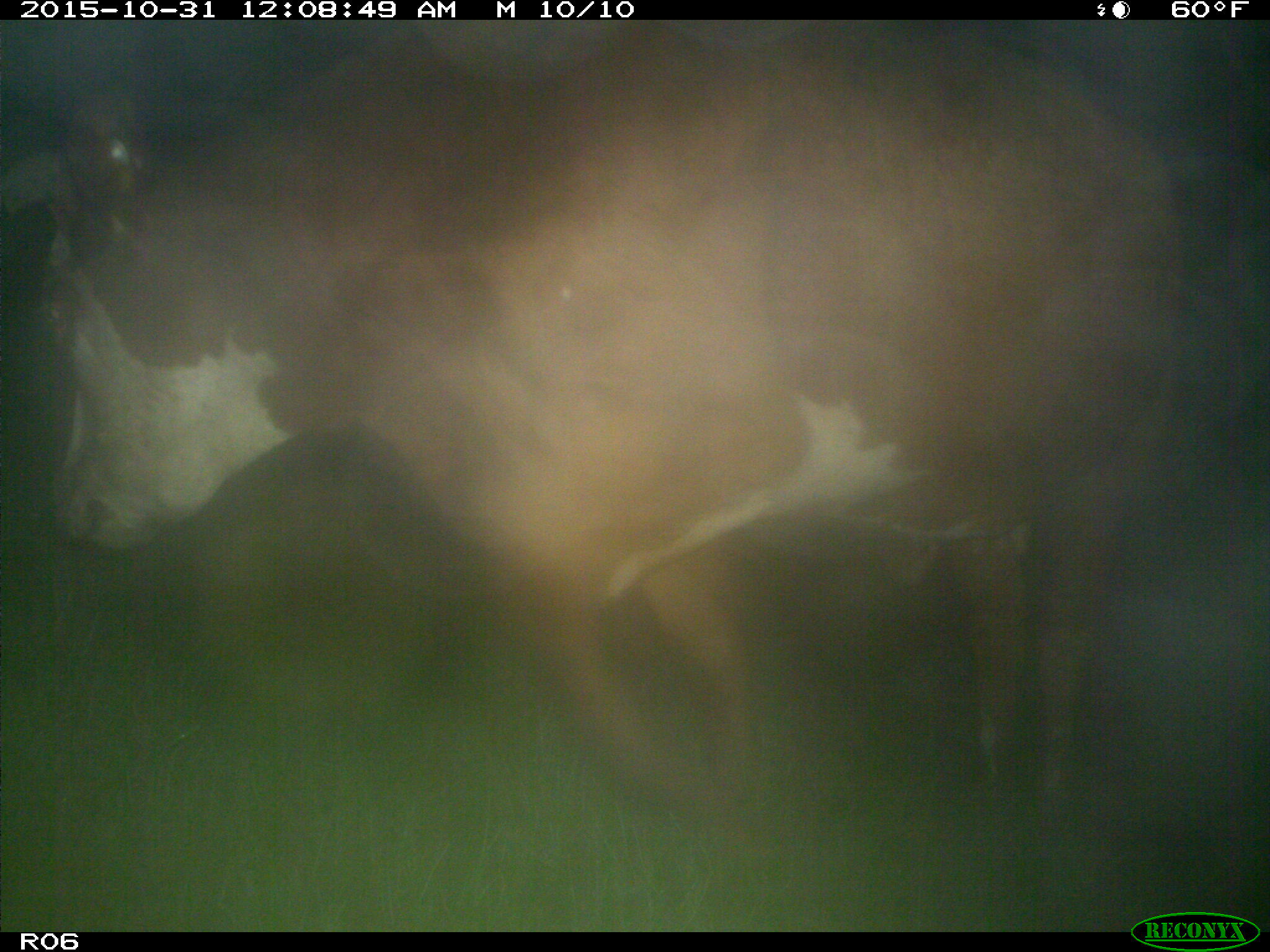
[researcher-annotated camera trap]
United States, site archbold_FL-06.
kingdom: Animalia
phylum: Chordata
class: Mammalia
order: Artiodactyla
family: Bovidae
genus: Bos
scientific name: Bos taurus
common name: domestic cow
Bos taurus (domestic cow).